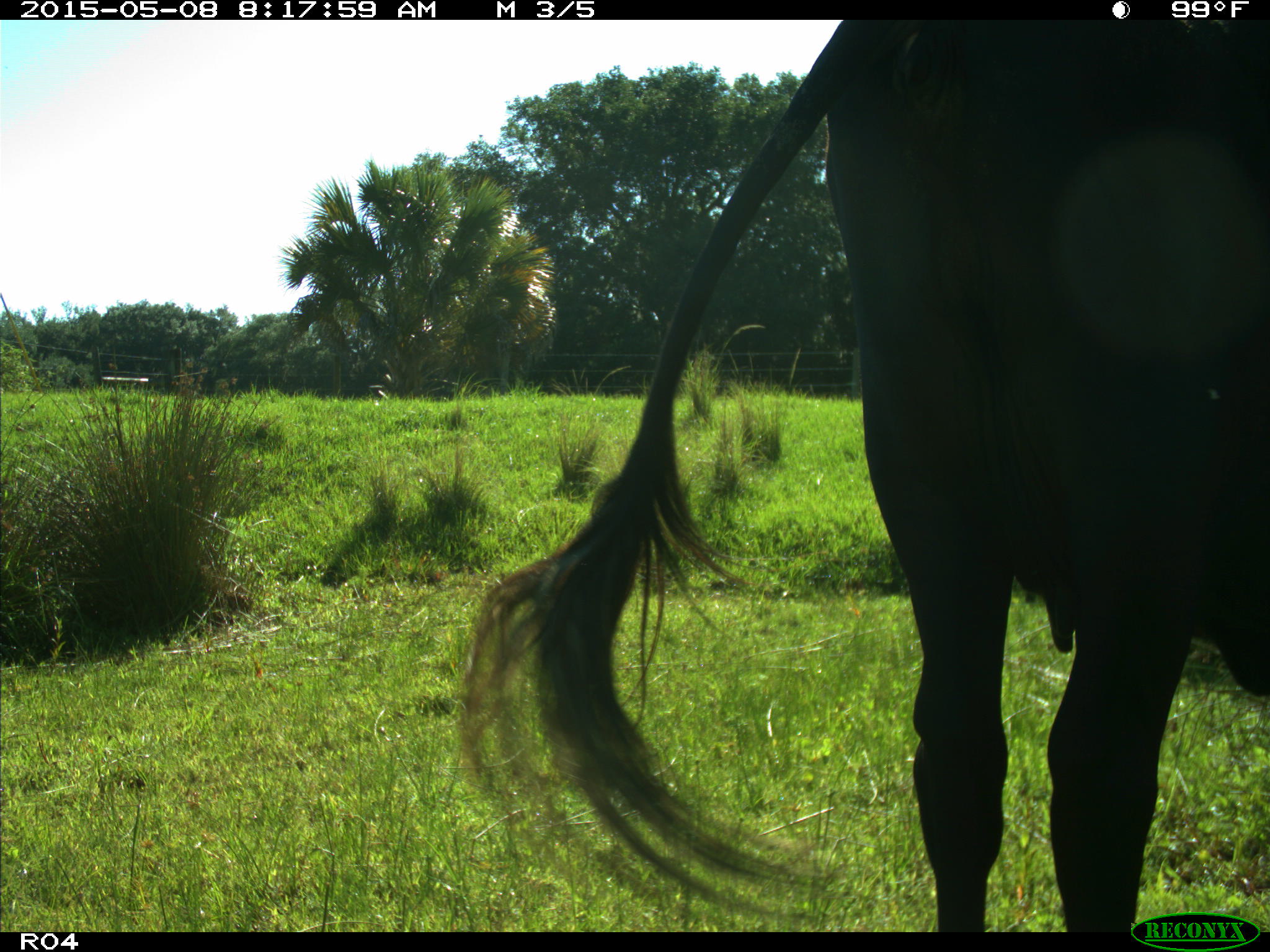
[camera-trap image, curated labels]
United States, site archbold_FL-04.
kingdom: Animalia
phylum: Chordata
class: Mammalia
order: Artiodactyla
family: Bovidae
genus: Bos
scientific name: Bos taurus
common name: domestic cow